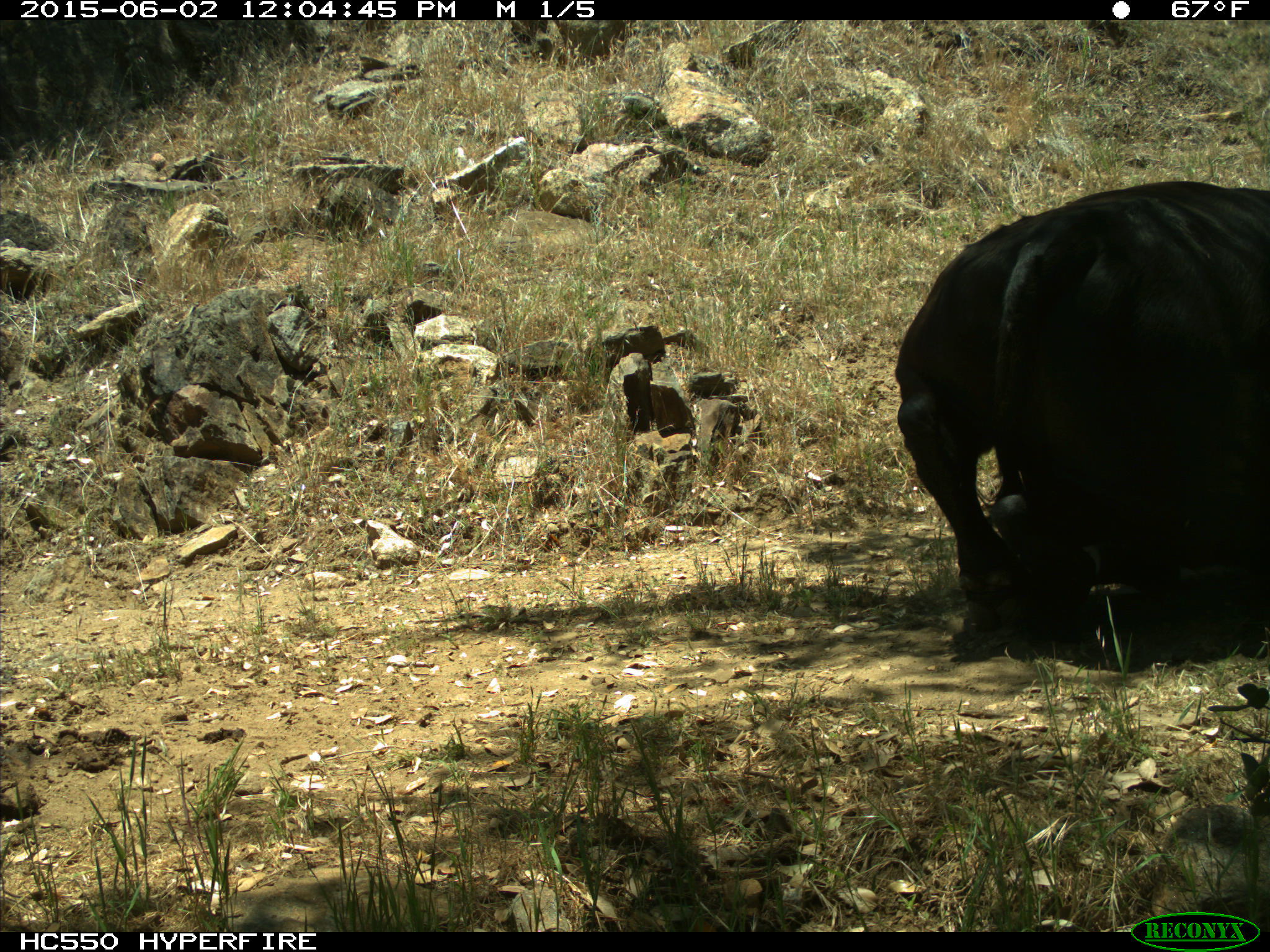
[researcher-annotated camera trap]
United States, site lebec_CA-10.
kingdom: Animalia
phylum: Chordata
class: Mammalia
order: Artiodactyla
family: Bovidae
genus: Bos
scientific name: Bos taurus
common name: domestic cow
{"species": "Bos taurus (domestic cow)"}